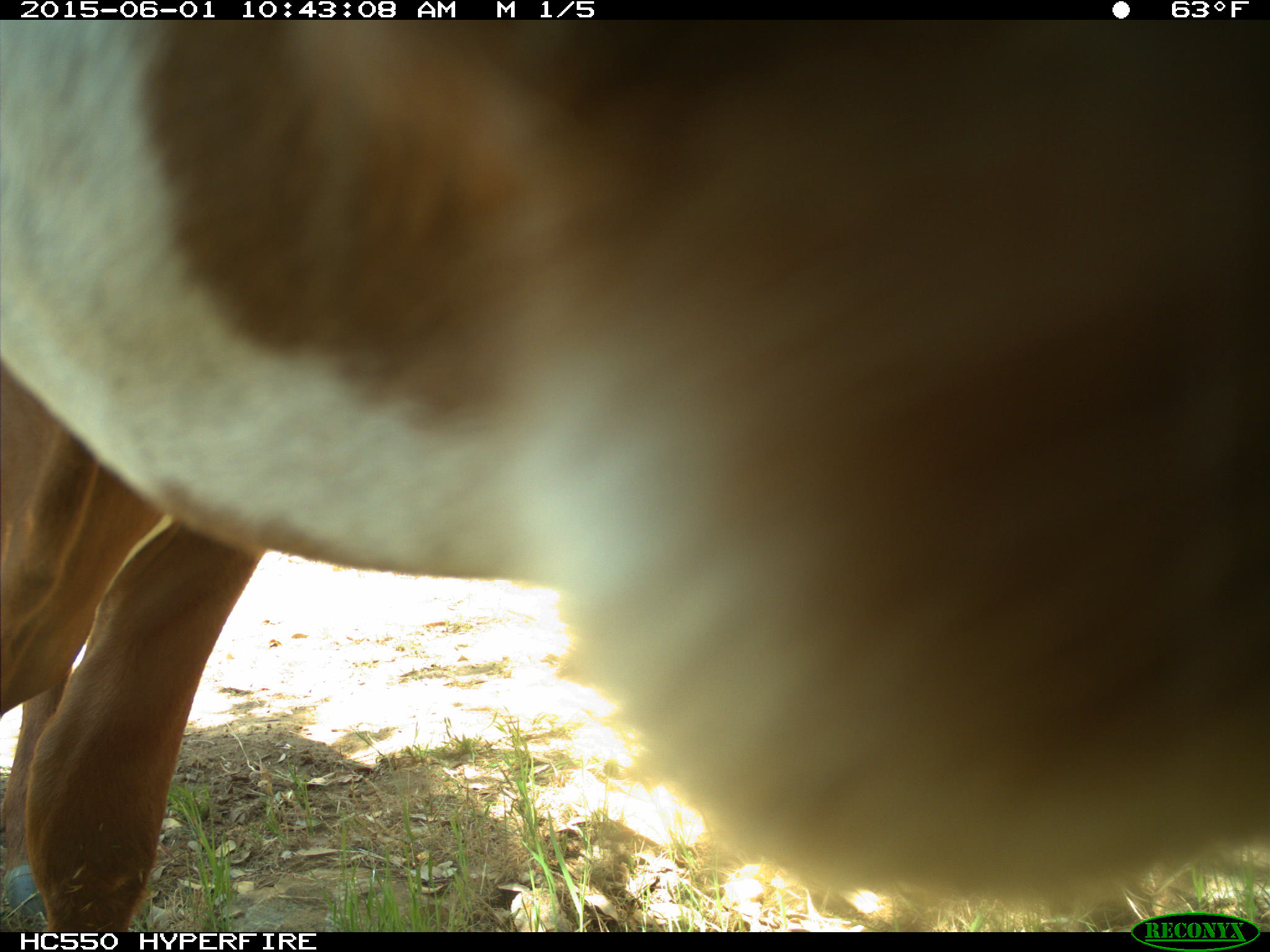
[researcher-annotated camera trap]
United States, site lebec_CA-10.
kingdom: Animalia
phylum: Chordata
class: Mammalia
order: Artiodactyla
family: Bovidae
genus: Bos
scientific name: Bos taurus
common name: domestic cow